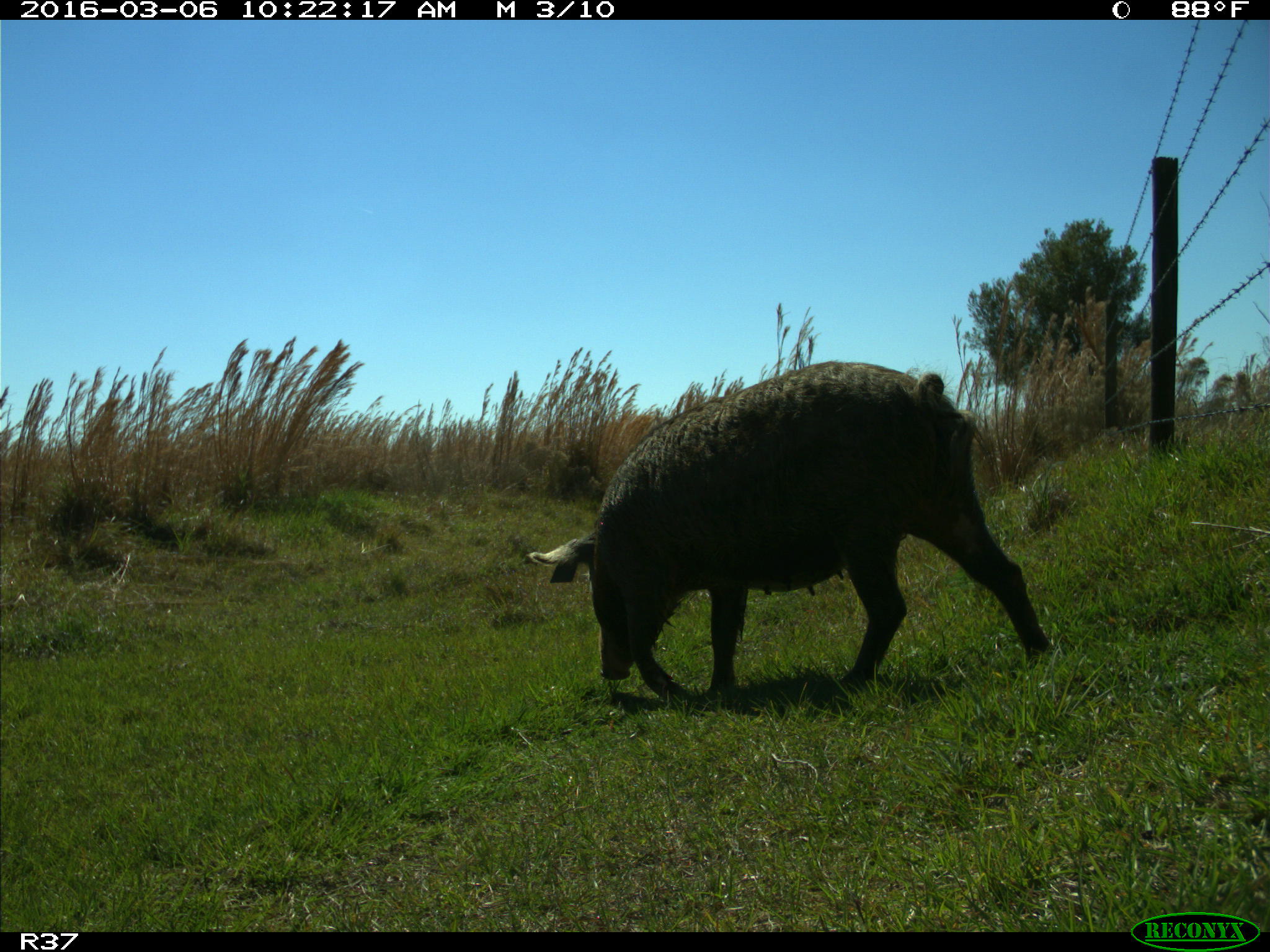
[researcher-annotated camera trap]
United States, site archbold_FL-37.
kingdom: Animalia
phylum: Chordata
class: Mammalia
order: Artiodactyla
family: Suidae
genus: Sus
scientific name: Sus scrofa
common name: wild boar